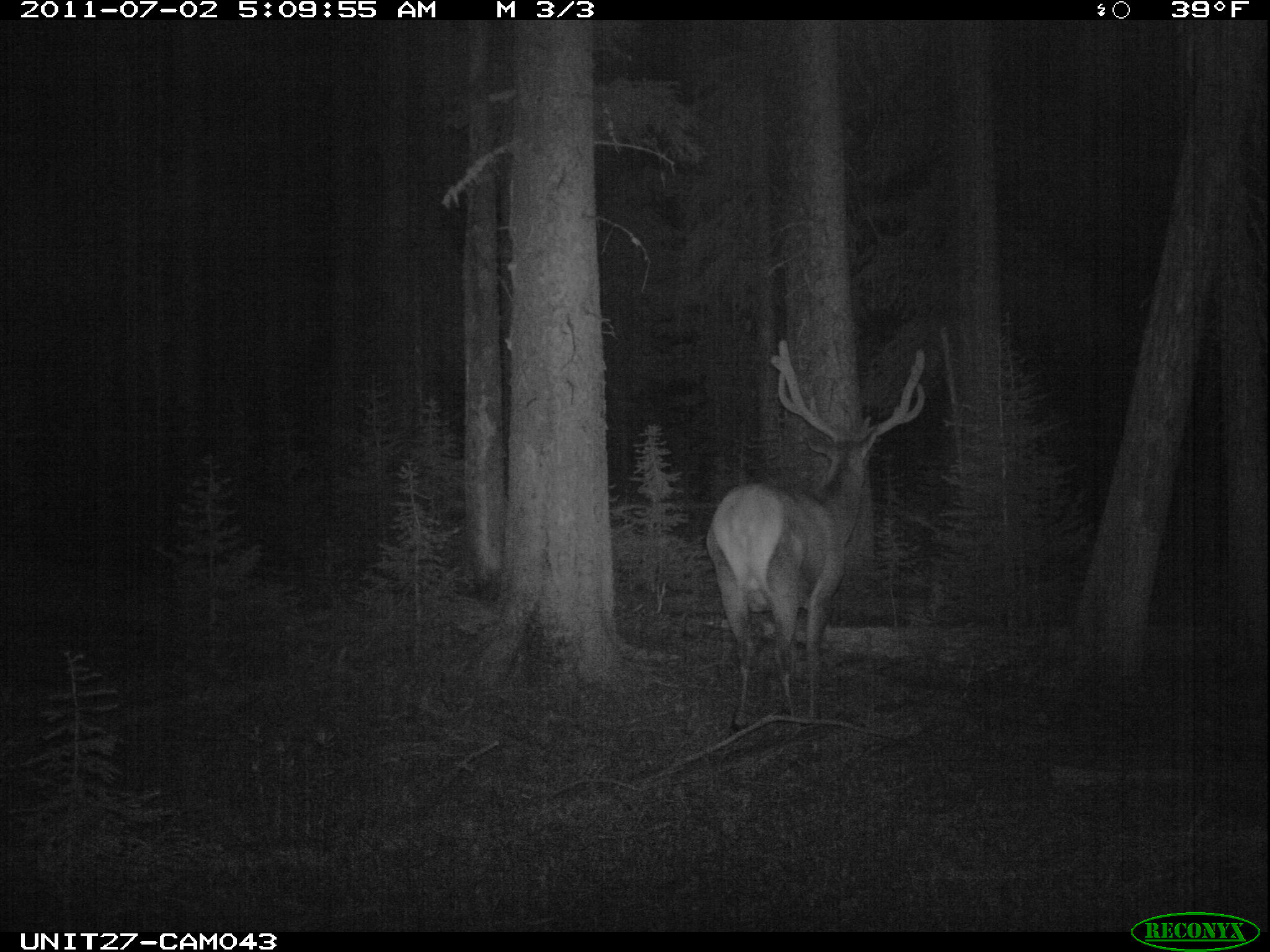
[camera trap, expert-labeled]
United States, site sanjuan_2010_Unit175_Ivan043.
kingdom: Animalia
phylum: Chordata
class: Mammalia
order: Artiodactyla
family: Cervidae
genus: Cervus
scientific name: Cervus elaphus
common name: red deer